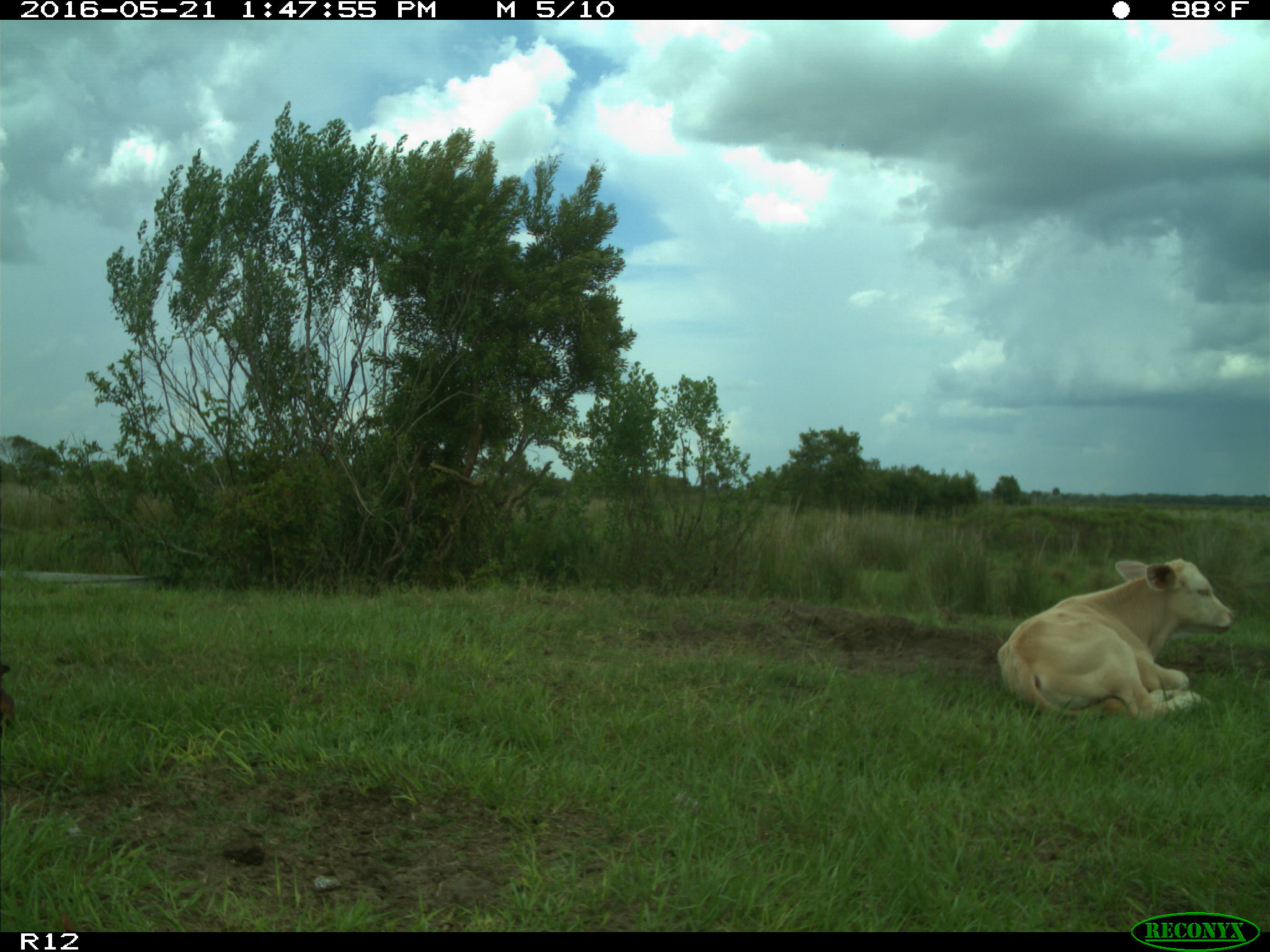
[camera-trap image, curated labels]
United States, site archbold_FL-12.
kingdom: Animalia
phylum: Chordata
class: Mammalia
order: Artiodactyla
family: Bovidae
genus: Bos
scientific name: Bos taurus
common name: domestic cow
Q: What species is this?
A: Bos taurus (domestic cow).